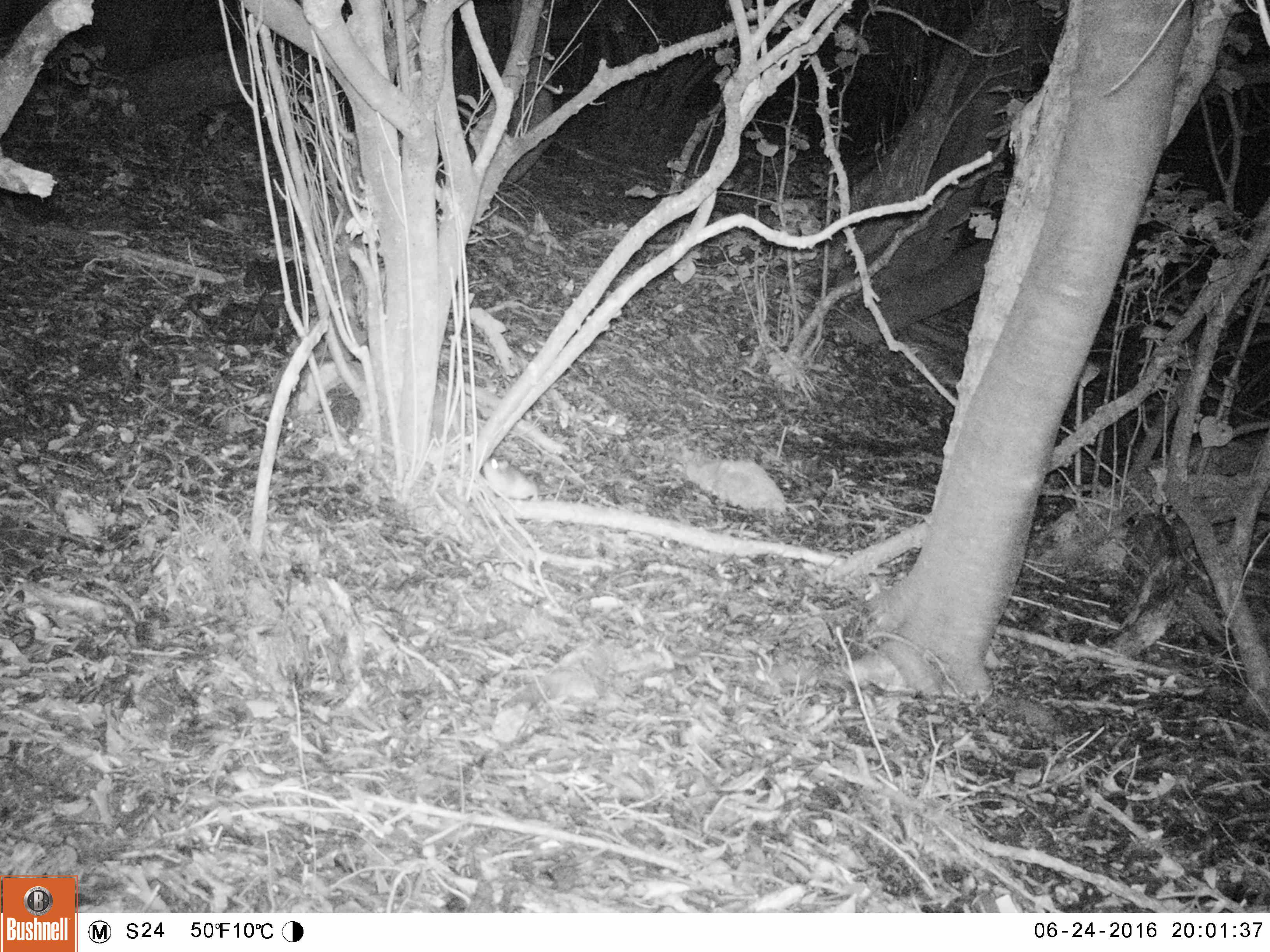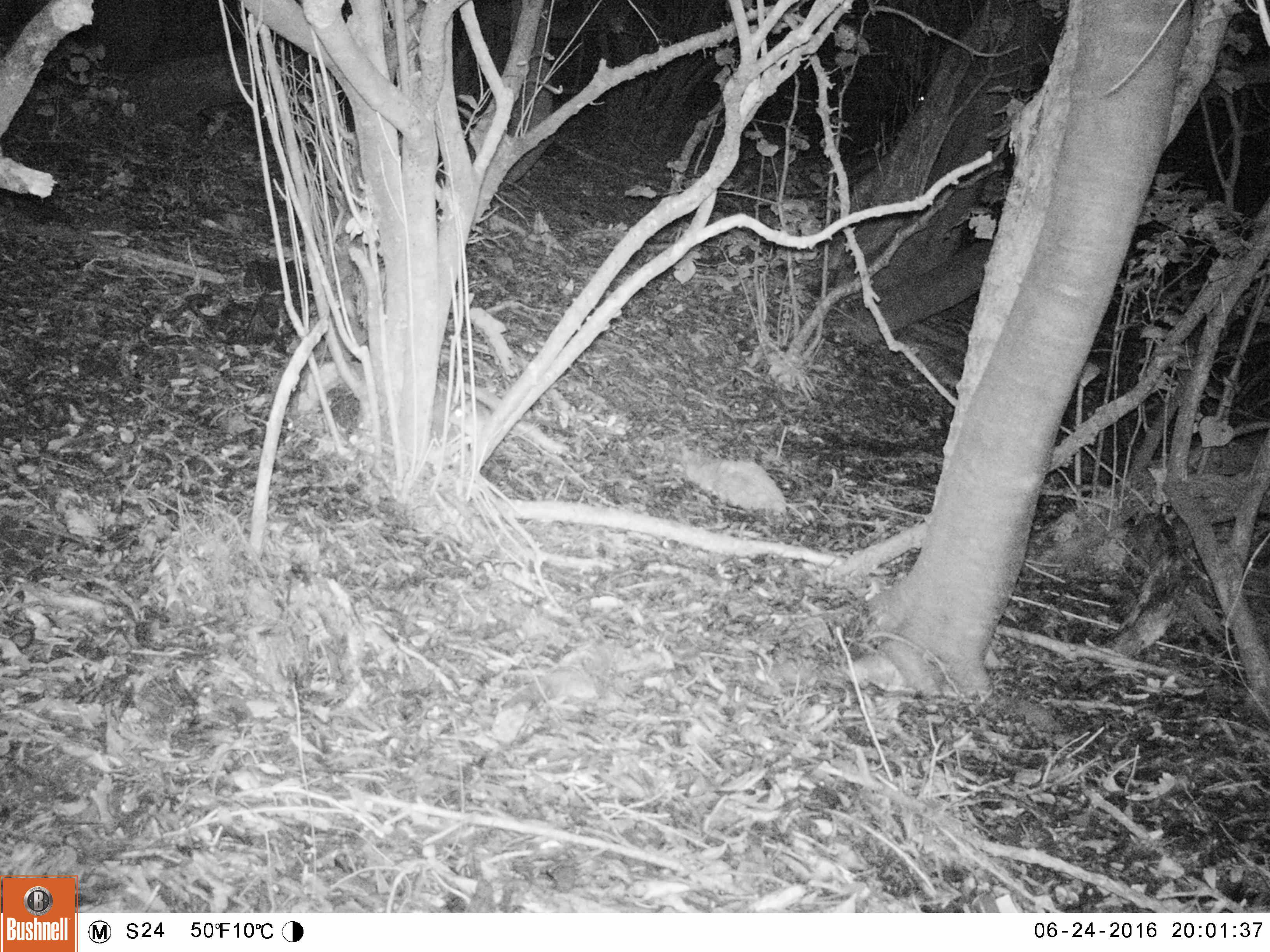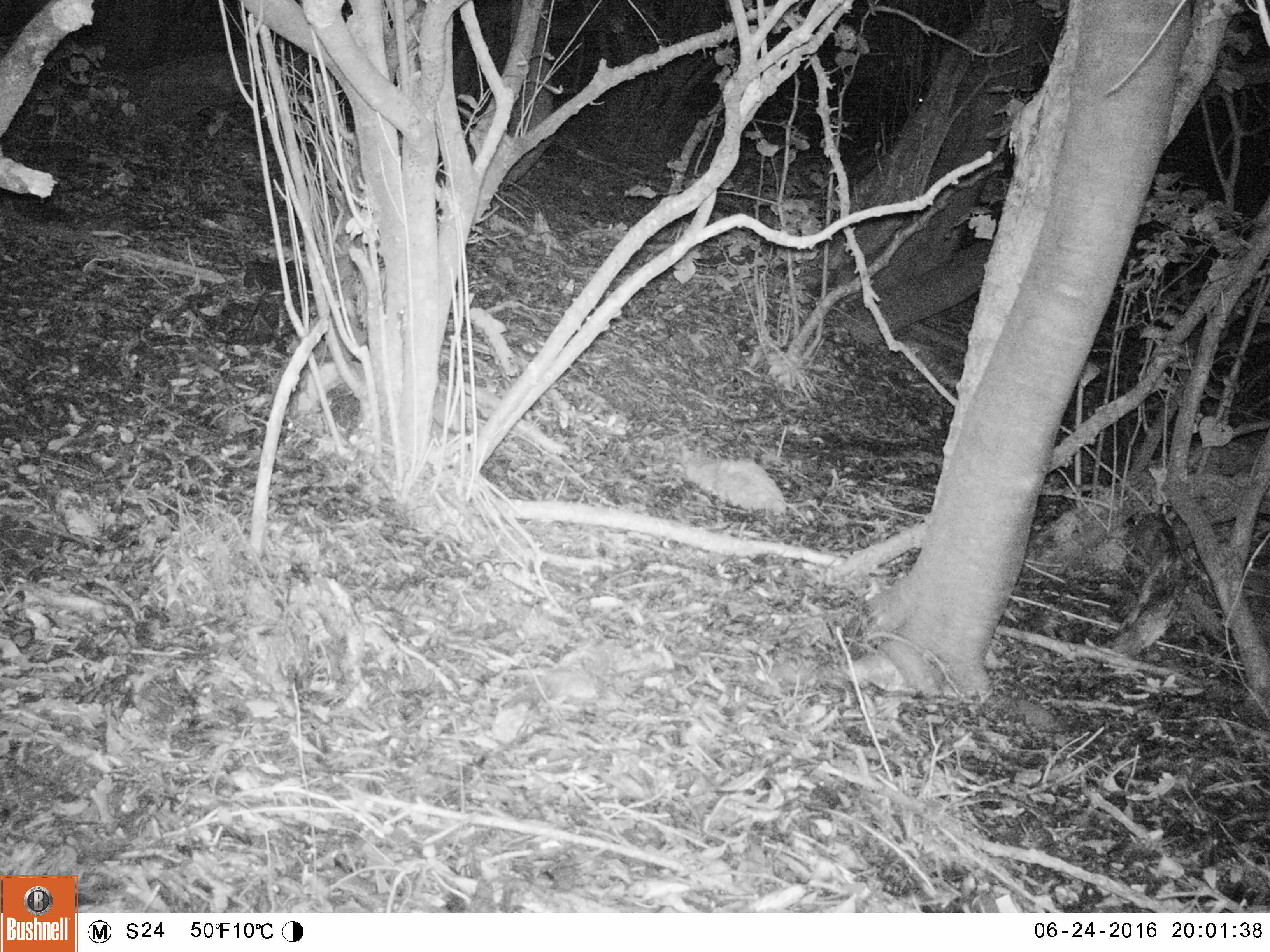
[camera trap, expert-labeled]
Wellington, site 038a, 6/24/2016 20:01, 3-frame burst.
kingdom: Animalia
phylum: Chordata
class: Mammalia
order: Rodentia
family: Muridae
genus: Rattus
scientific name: Rattus rattus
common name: ship rat